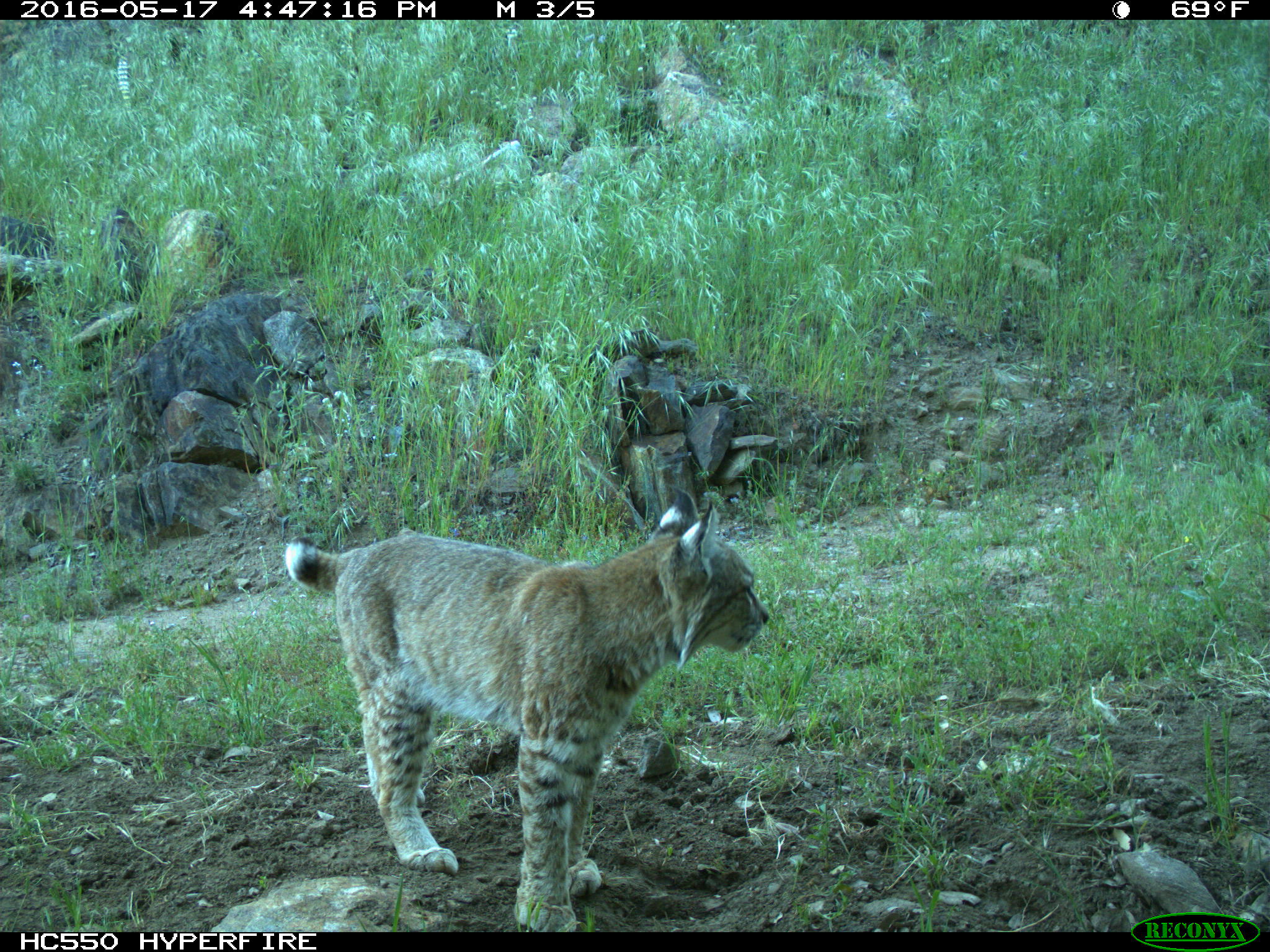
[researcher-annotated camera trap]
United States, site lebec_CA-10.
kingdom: Animalia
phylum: Chordata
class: Mammalia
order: Carnivora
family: Felidae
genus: Lynx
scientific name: Lynx rufus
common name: bobcat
Lynx rufus (bobcat).